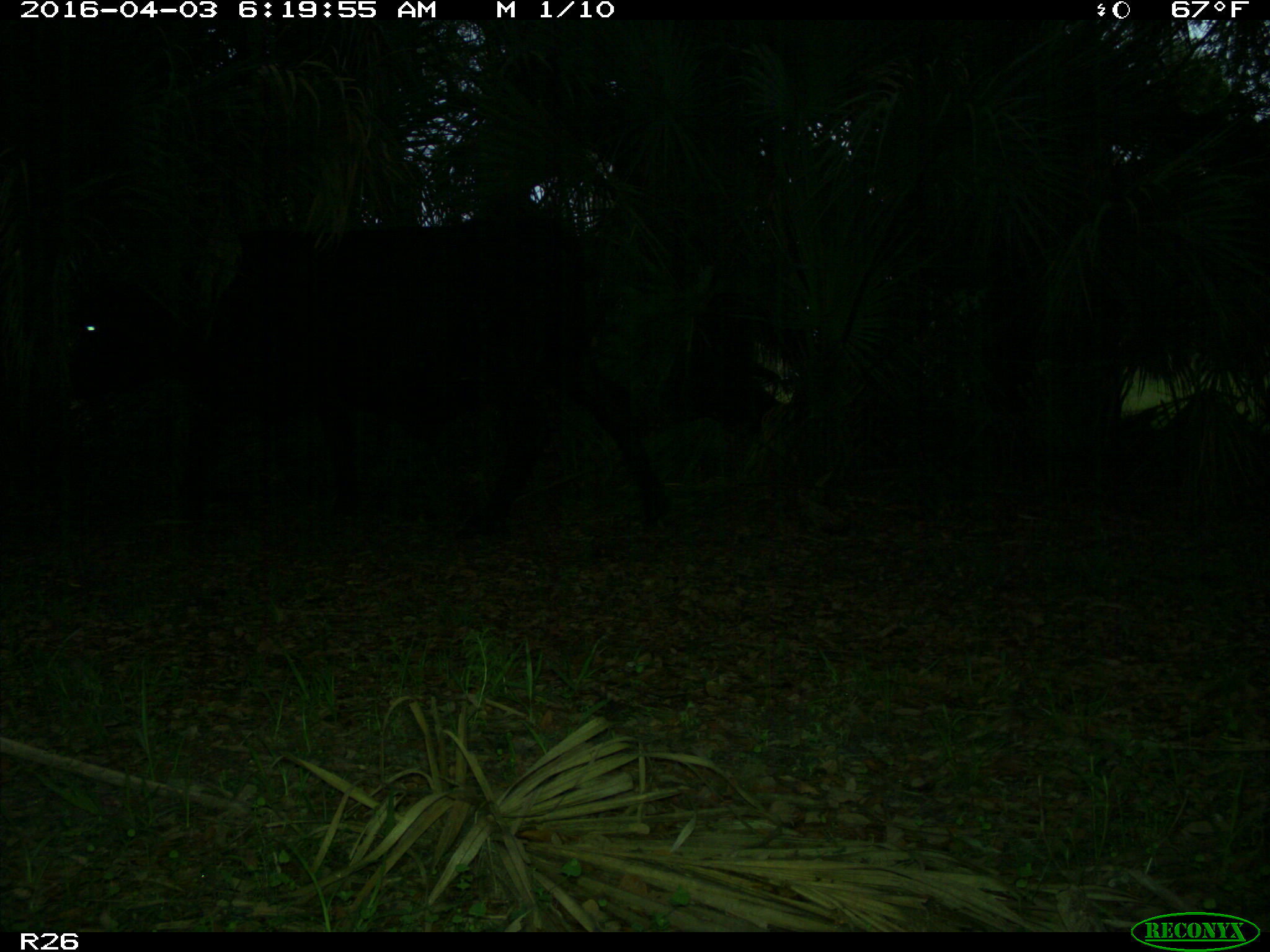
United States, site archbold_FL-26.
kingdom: Animalia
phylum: Chordata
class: Mammalia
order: Artiodactyla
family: Bovidae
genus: Bos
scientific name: Bos taurus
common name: domestic cow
Bos taurus (domestic cow).